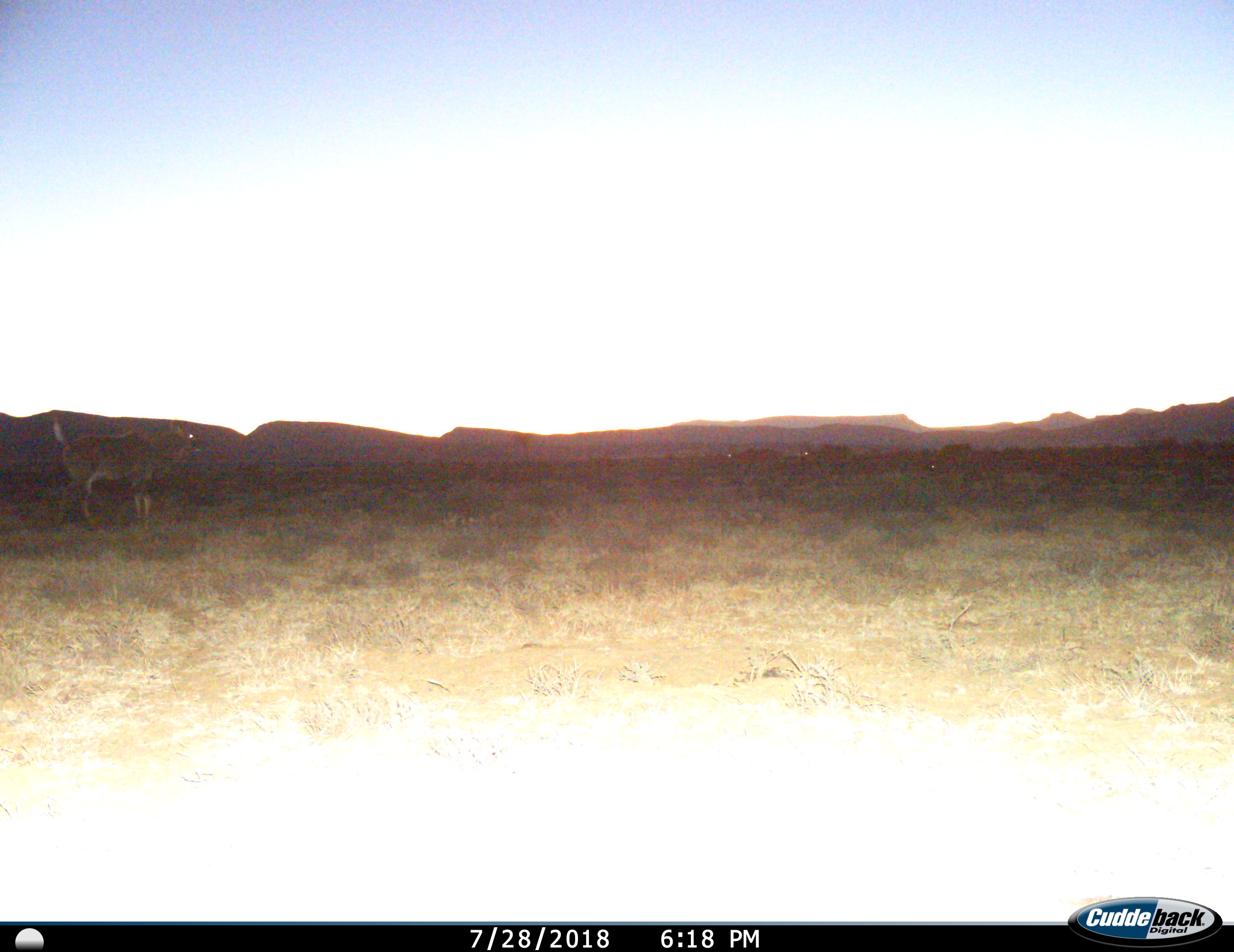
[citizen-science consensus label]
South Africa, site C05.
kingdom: Animalia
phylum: Chordata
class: Mammalia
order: Artiodactyla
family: Bovidae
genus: Tragelaphus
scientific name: Tragelaphus strepsiceros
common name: greater kudu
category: kudu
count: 1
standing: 50%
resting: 0%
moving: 50%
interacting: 0%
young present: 0%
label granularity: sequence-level